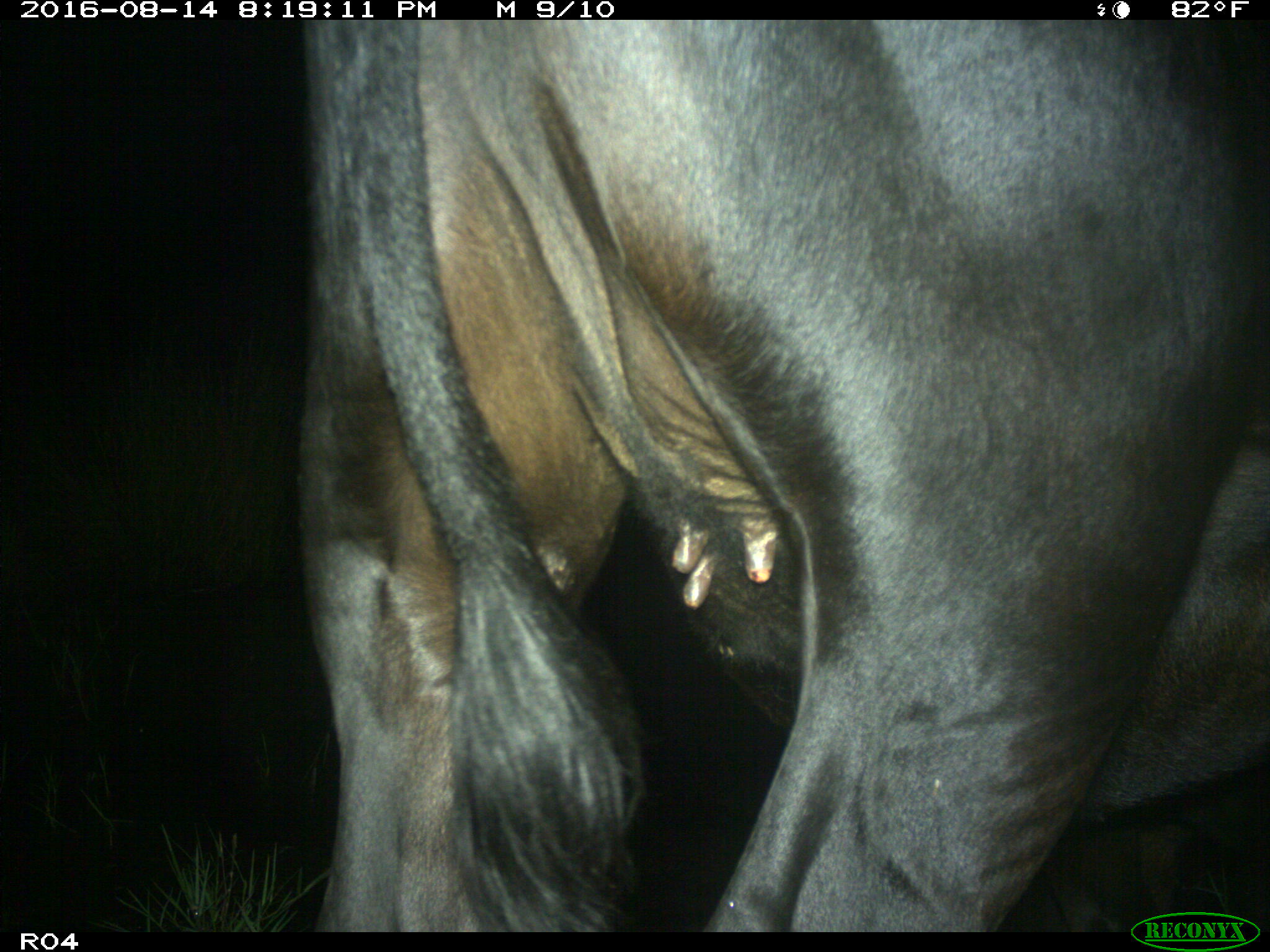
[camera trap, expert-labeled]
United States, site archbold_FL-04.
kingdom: Animalia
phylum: Chordata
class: Mammalia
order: Artiodactyla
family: Bovidae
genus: Bos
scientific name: Bos taurus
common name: domestic cow